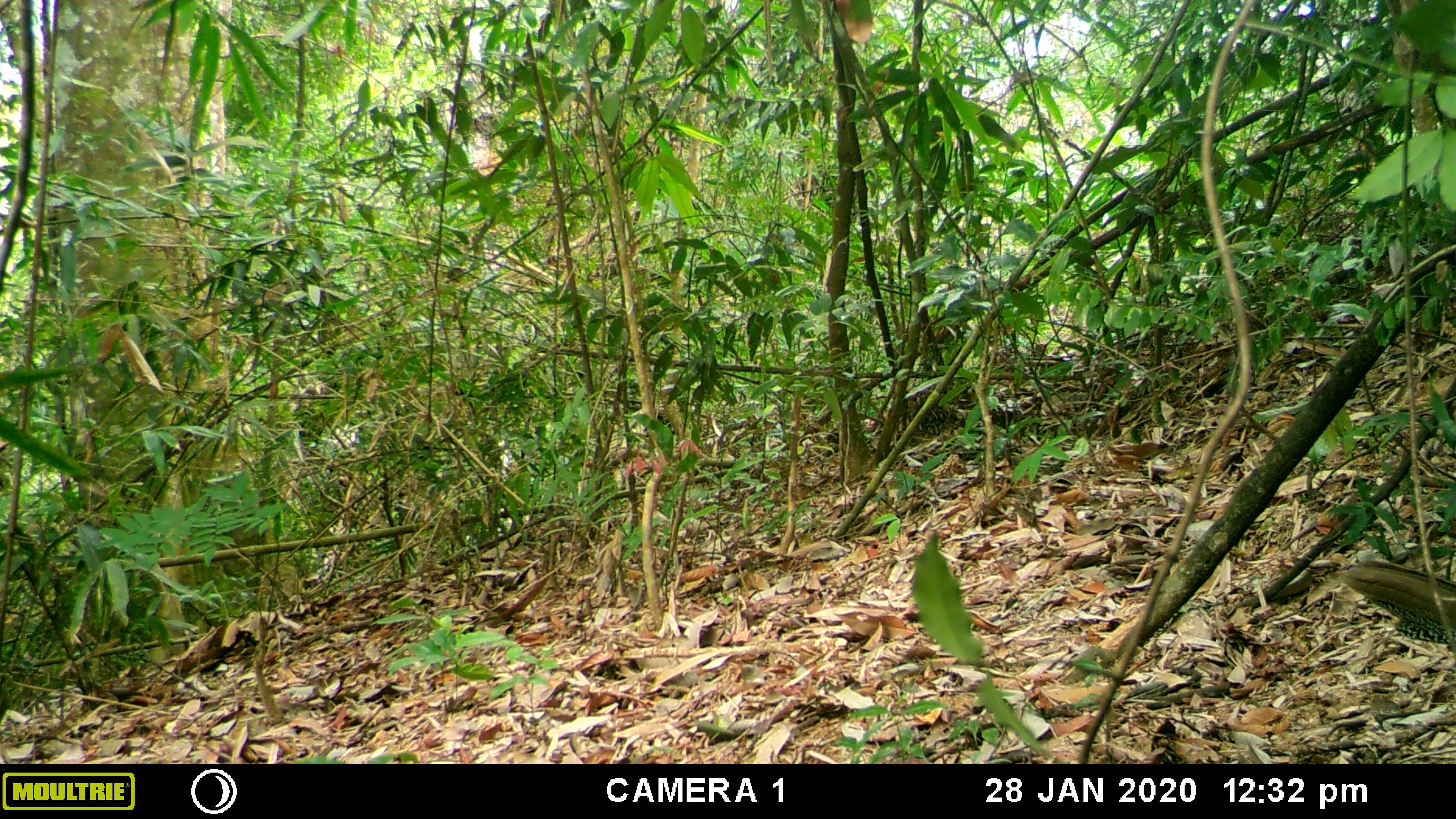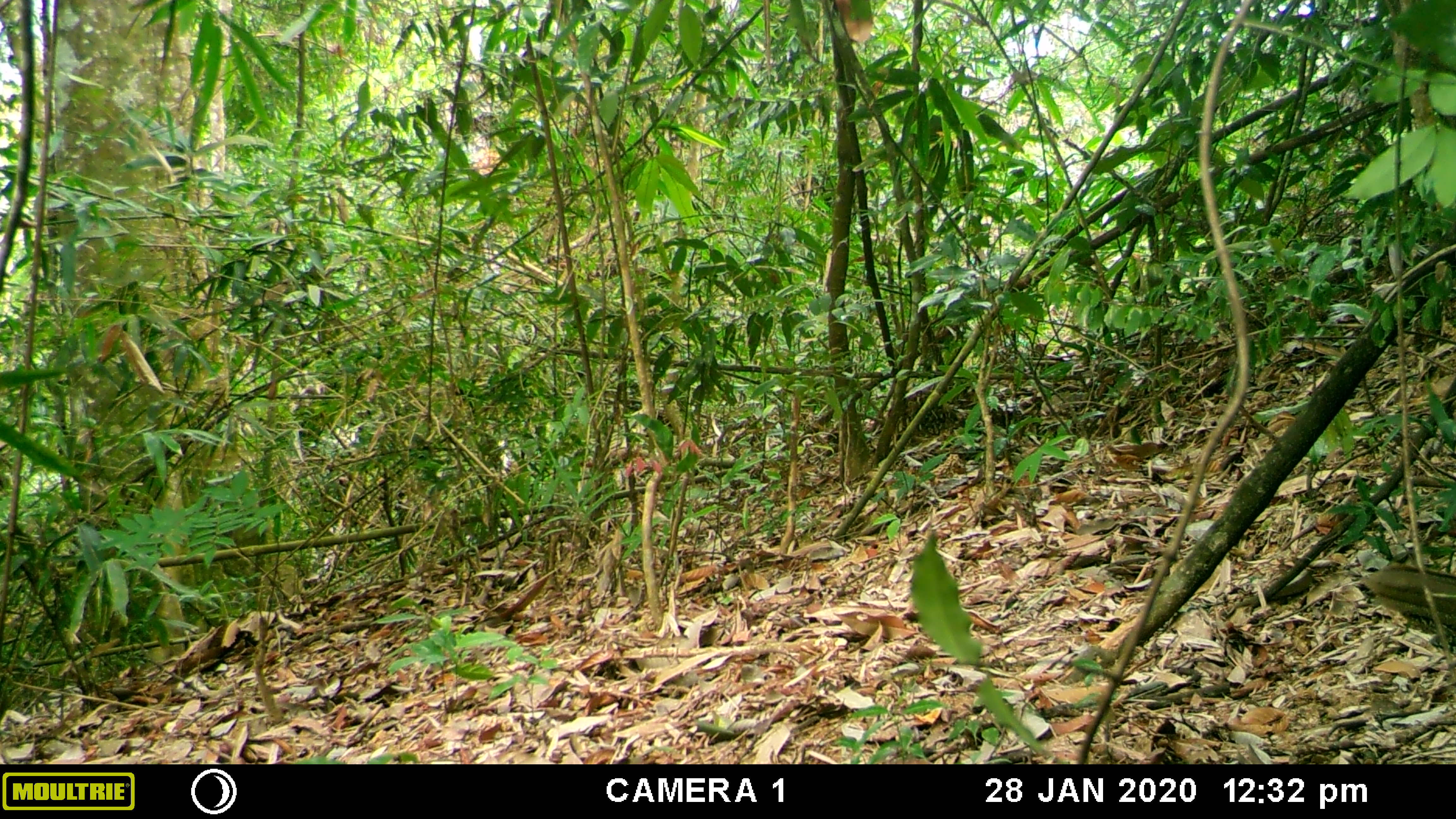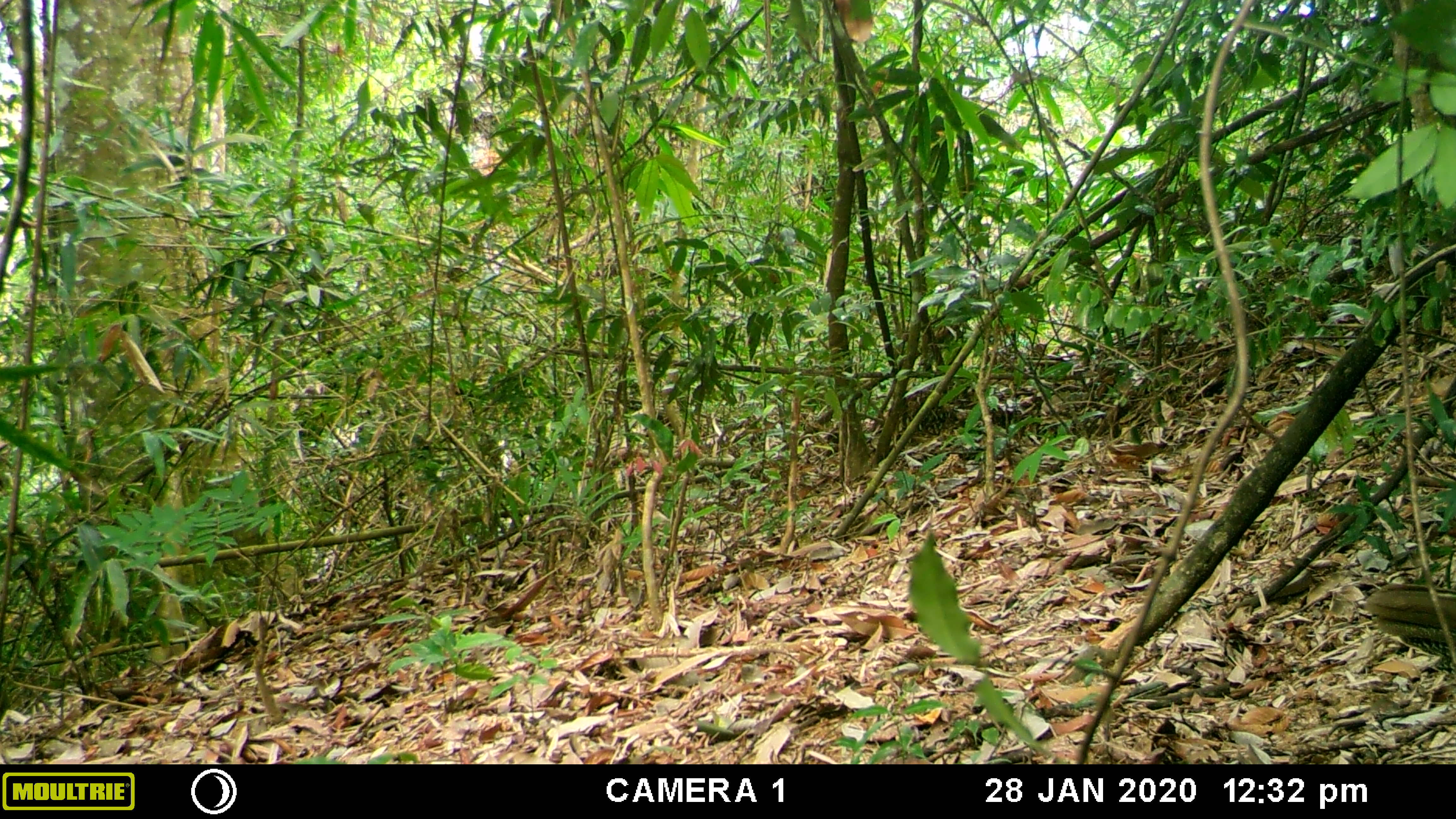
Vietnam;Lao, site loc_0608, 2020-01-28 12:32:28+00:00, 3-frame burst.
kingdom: Animalia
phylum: Chordata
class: Aves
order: Galliformes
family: Phasianidae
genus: Lophura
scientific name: Lophura nycthemera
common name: silver pheasant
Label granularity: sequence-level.